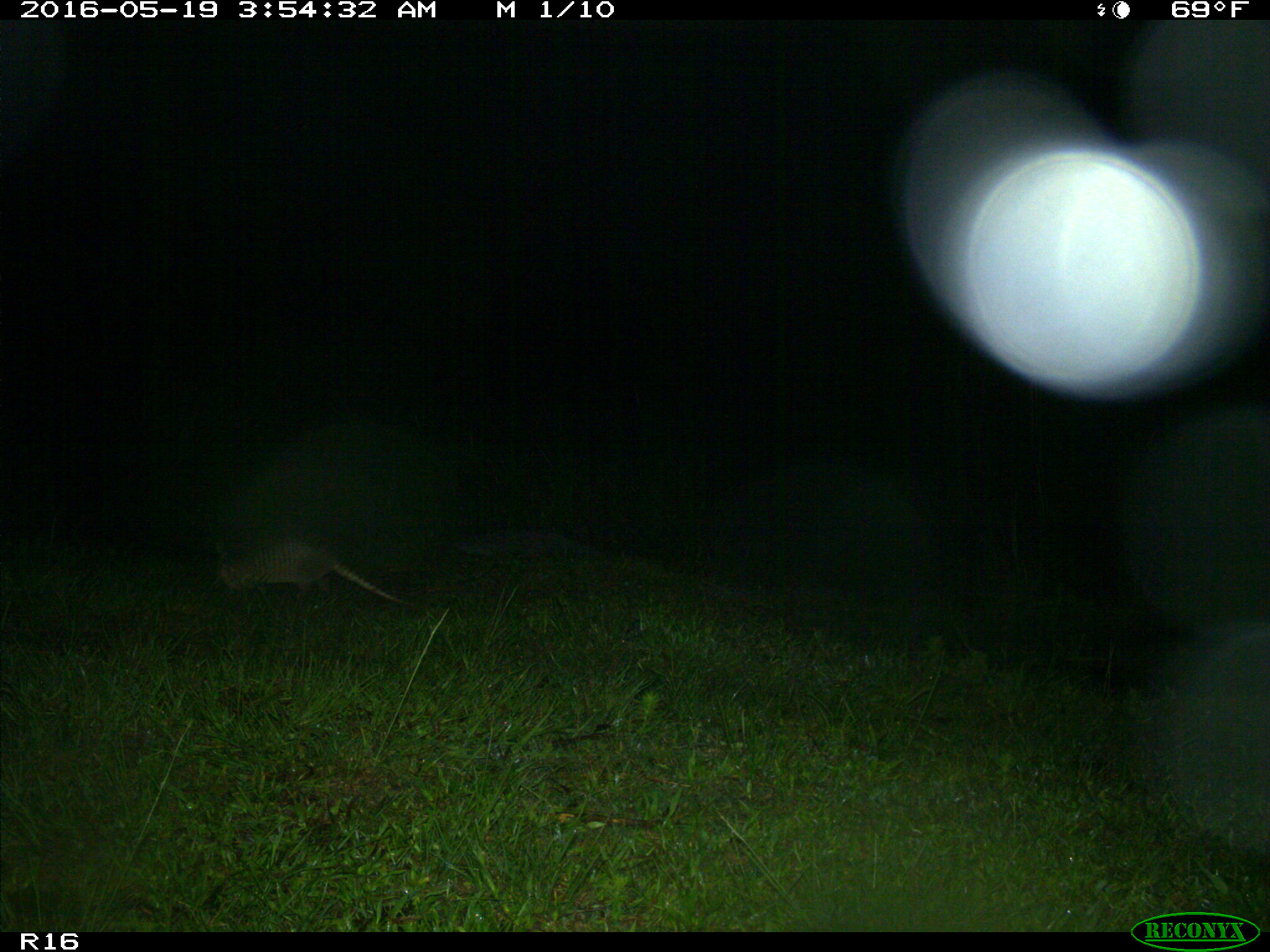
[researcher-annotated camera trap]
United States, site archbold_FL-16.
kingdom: Animalia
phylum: Chordata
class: Mammalia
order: Cingulata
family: Dasypodidae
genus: Dasypus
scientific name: Dasypus novemcinctus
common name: nine-banded armadillo